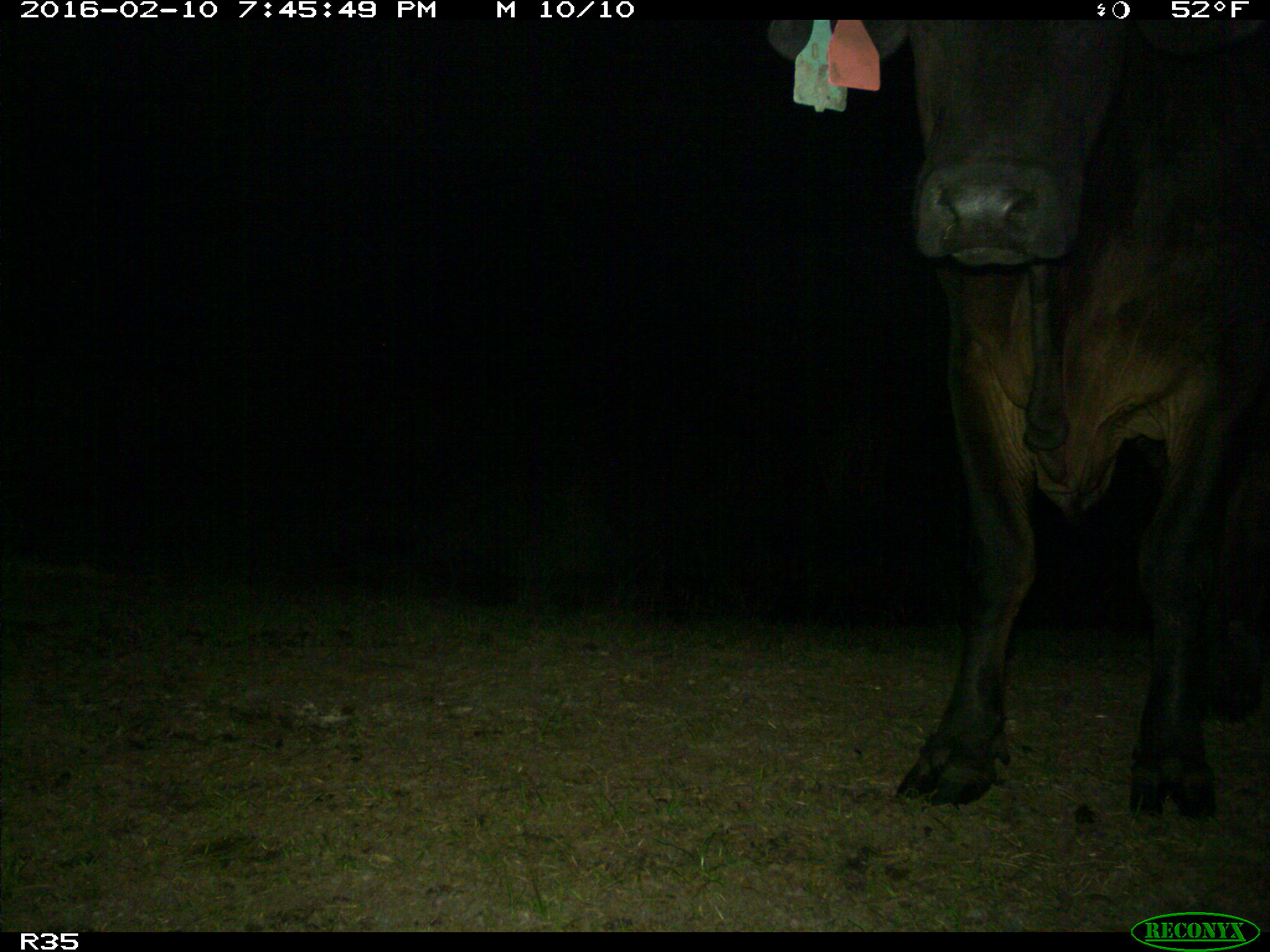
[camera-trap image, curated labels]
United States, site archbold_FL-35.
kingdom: Animalia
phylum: Chordata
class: Mammalia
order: Artiodactyla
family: Bovidae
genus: Bos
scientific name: Bos taurus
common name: domestic cow